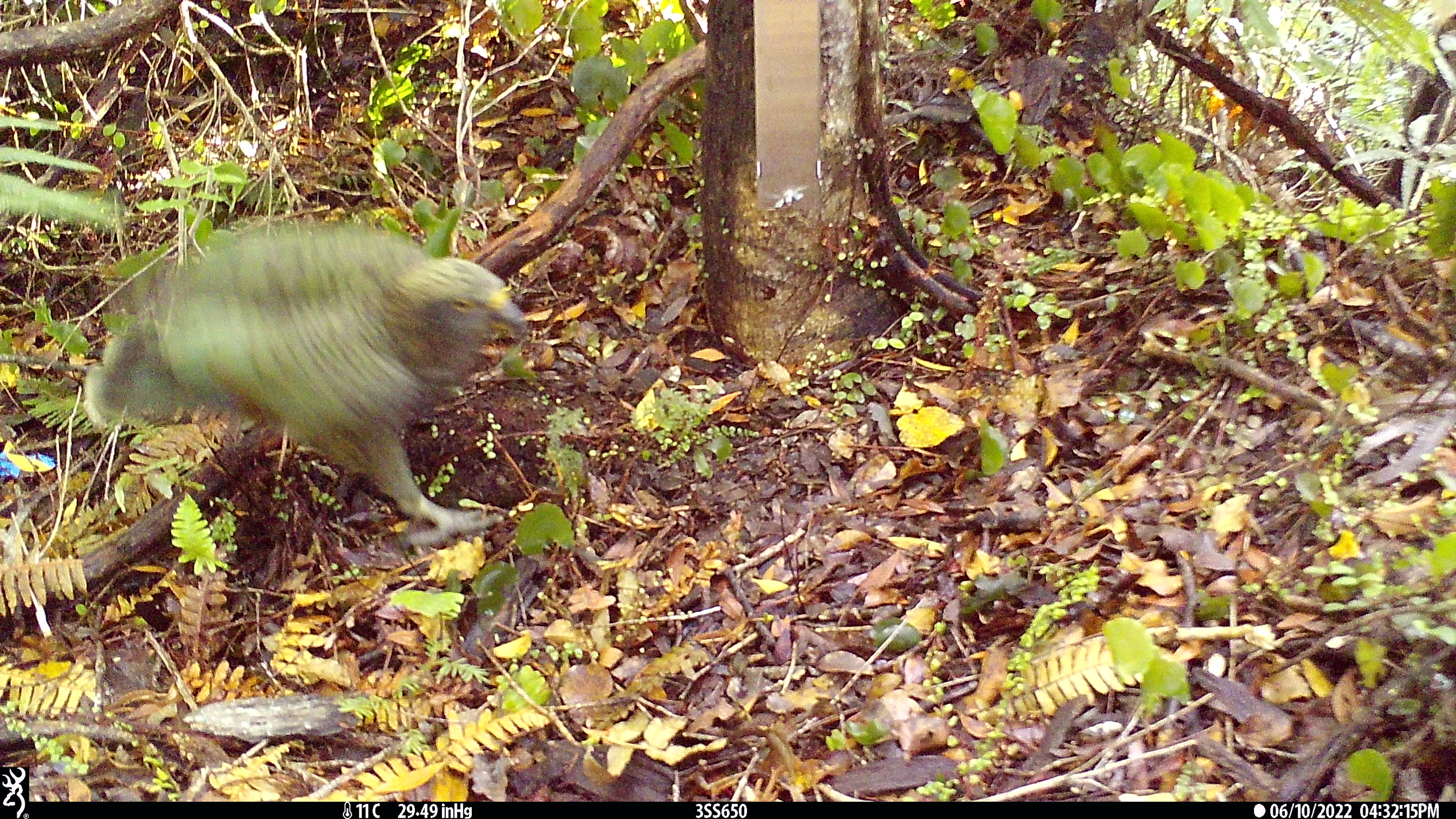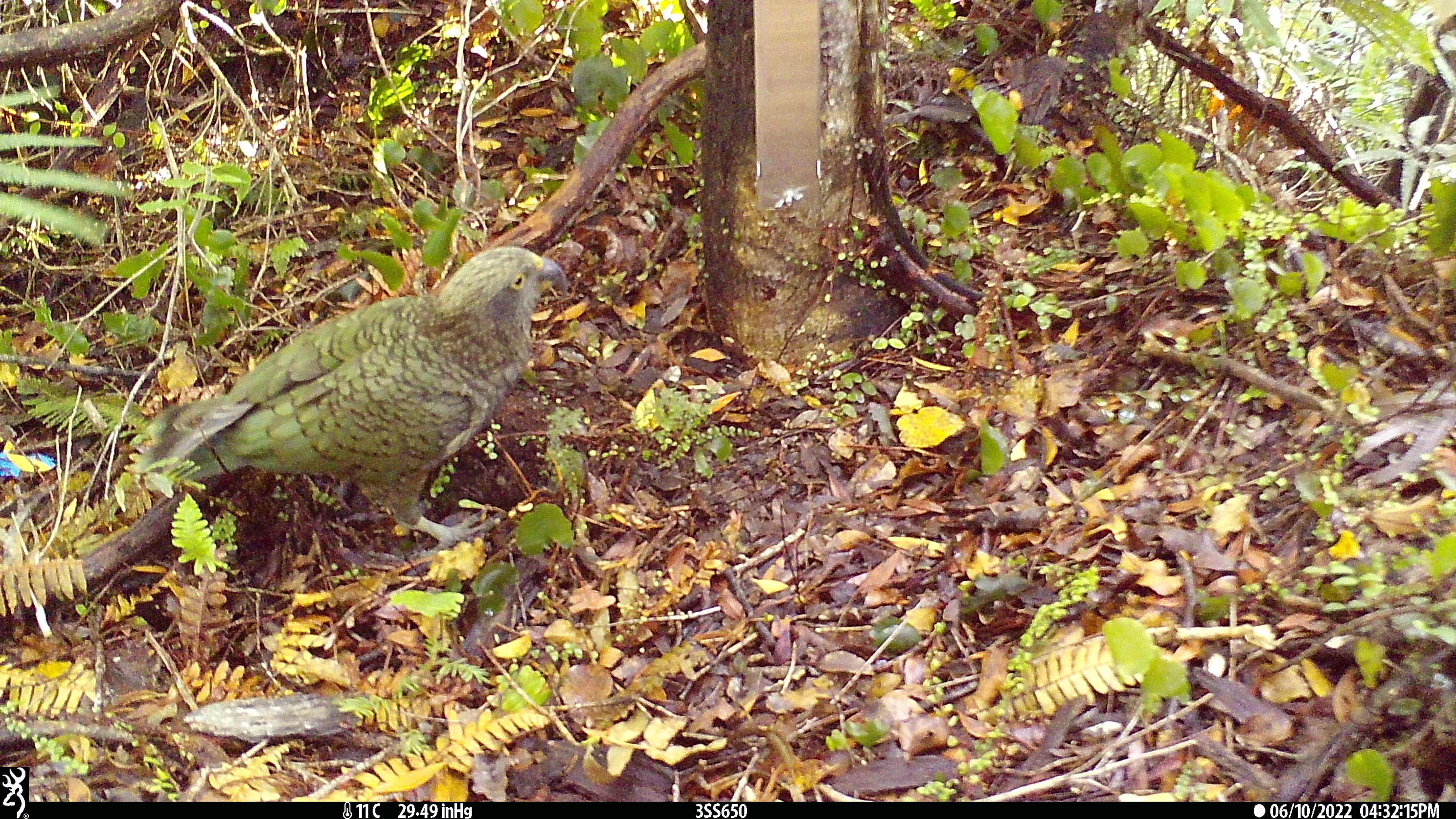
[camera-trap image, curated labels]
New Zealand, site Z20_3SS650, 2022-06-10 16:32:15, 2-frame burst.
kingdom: Animalia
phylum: Chordata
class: Aves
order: Psittaciformes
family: Strigopidae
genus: Nestor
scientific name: Nestor notabilis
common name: kea